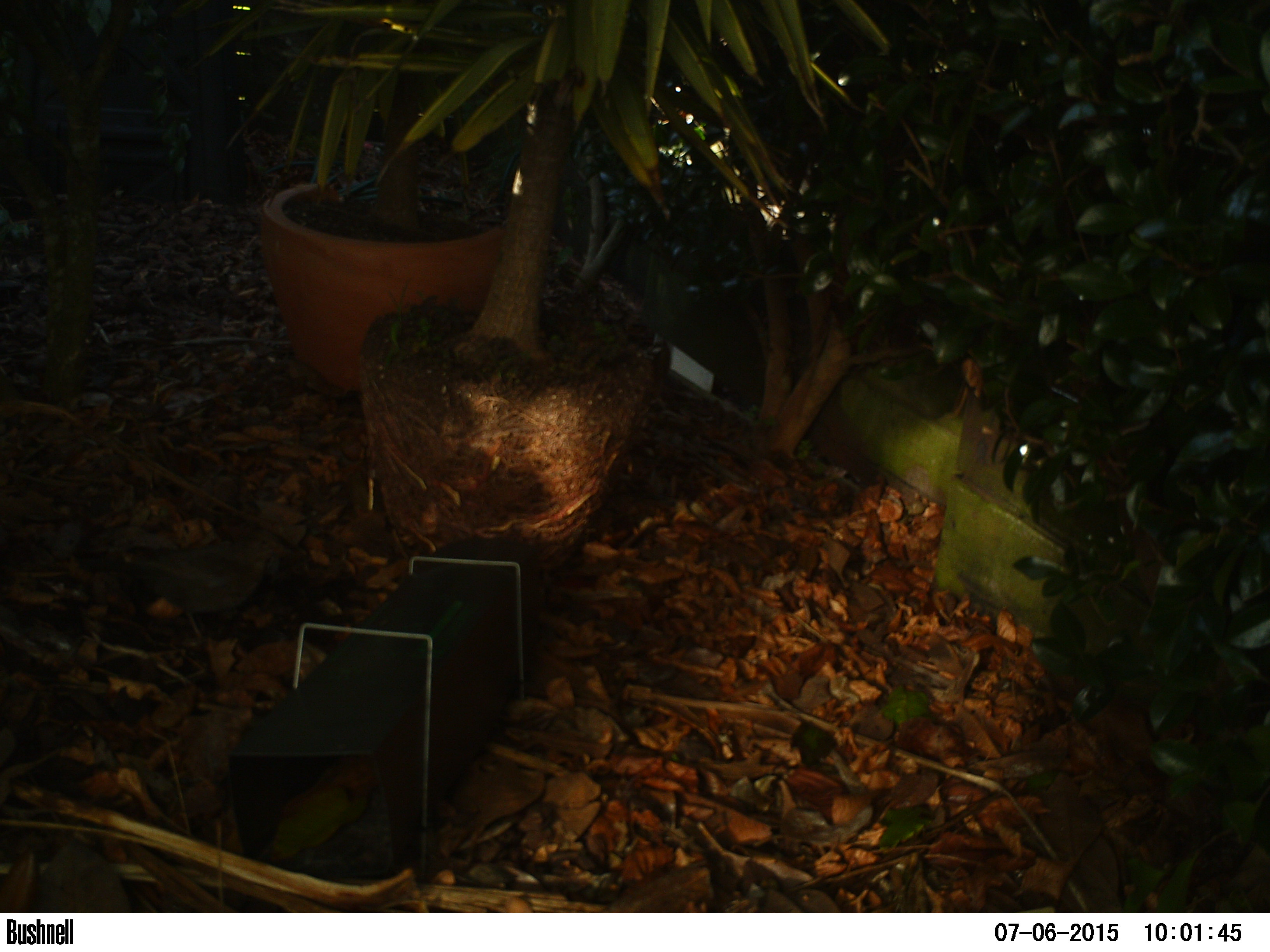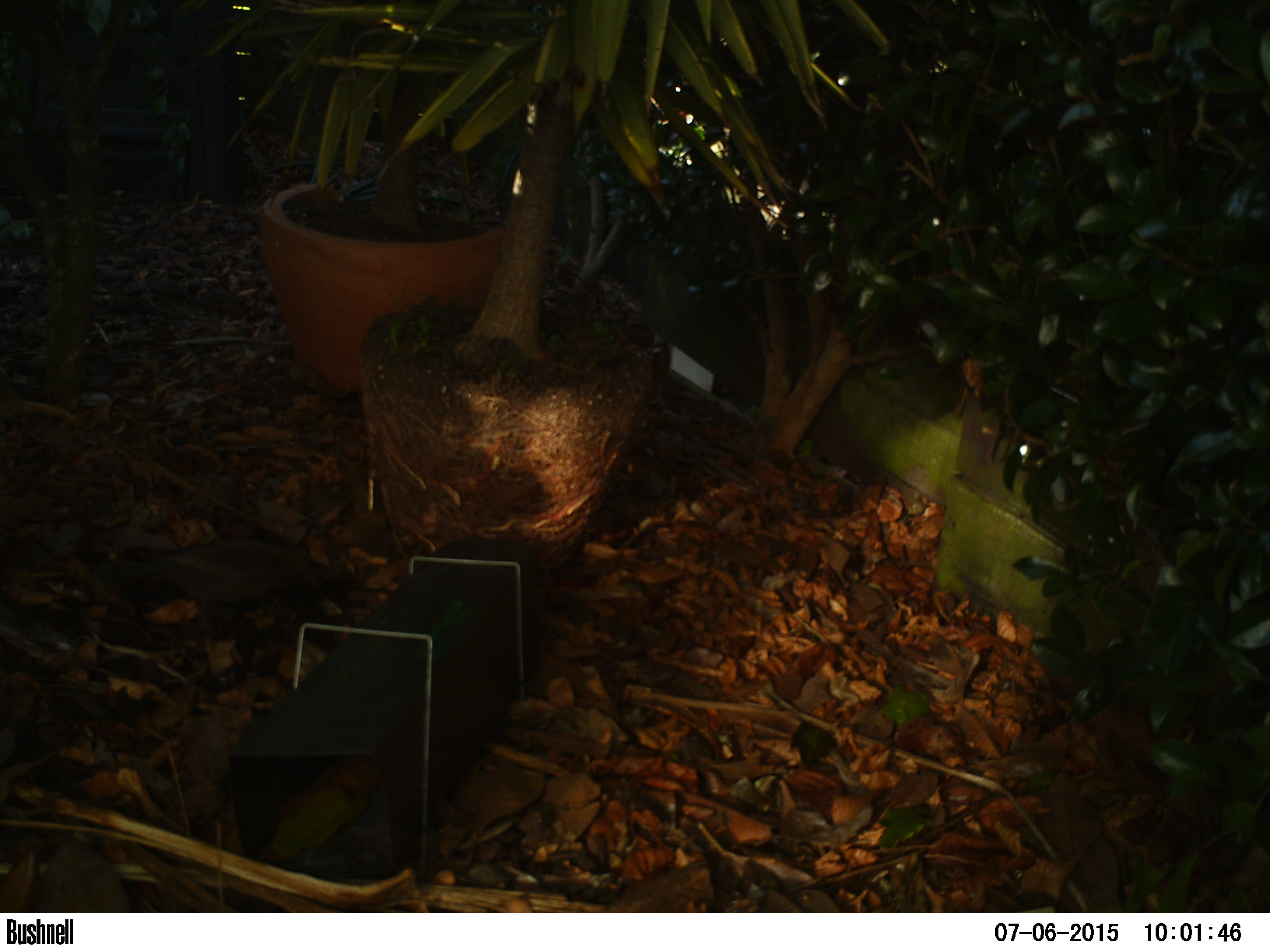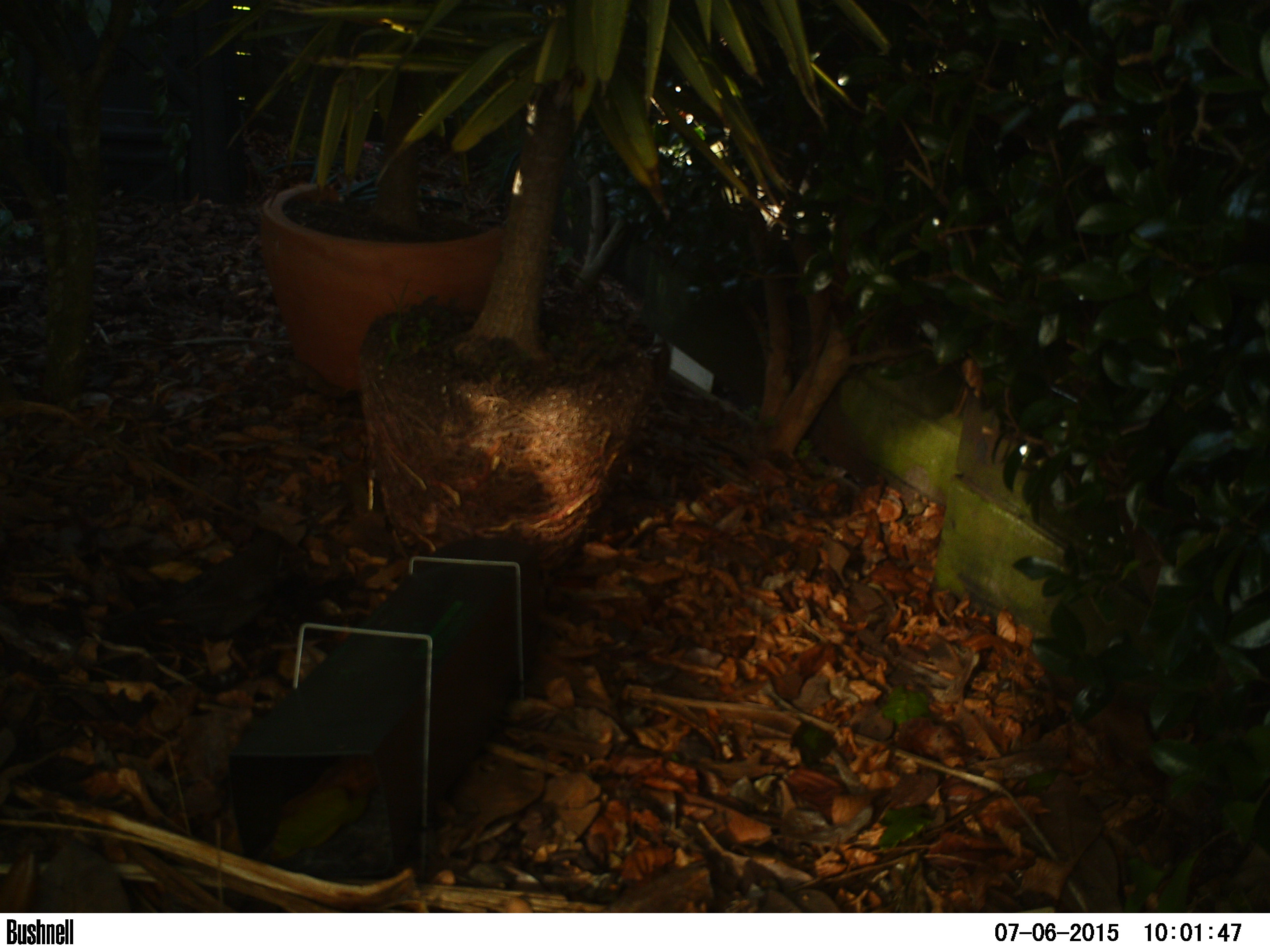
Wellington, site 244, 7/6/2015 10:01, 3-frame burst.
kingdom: Animalia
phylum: Chordata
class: Aves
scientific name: Aves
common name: bird